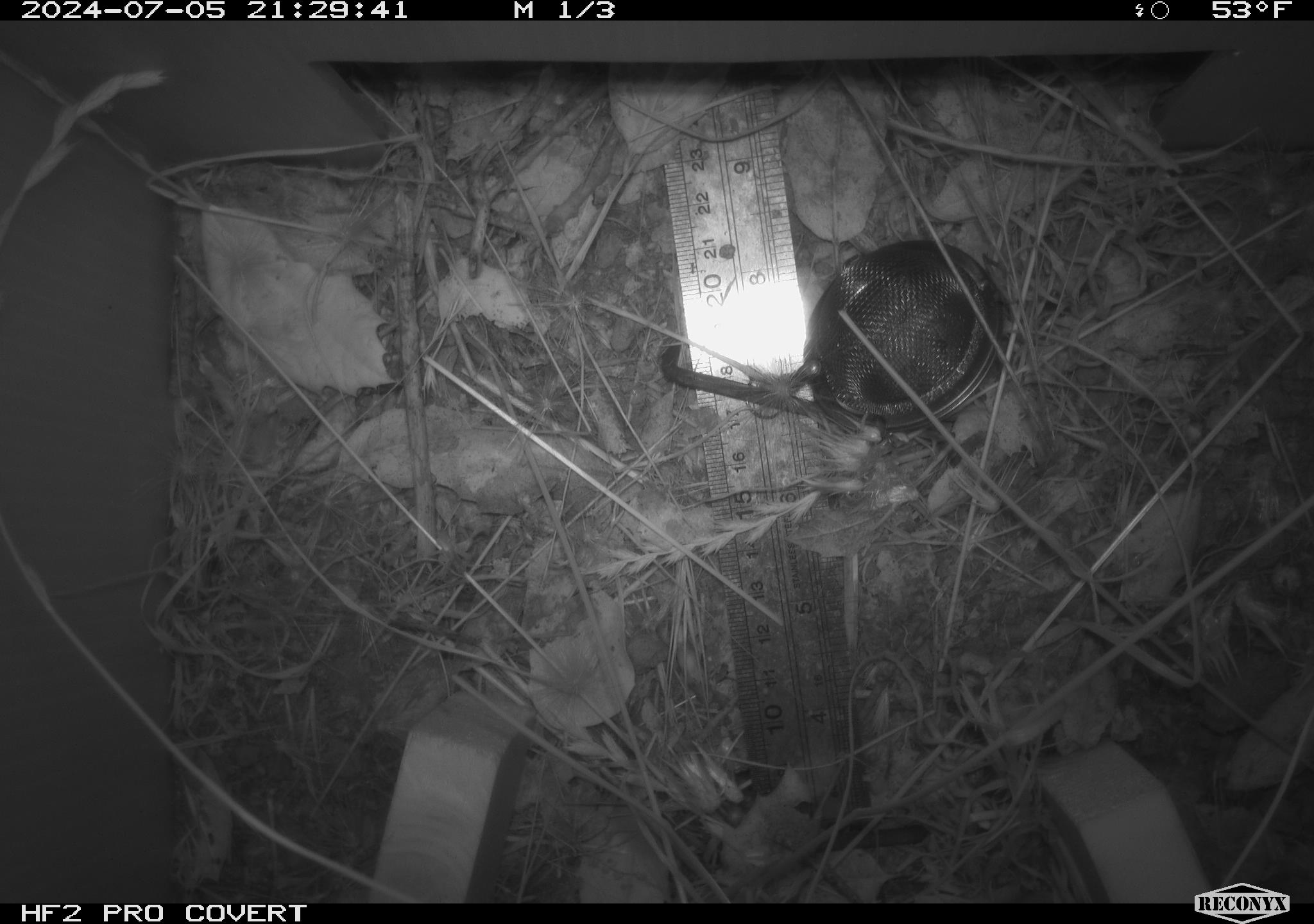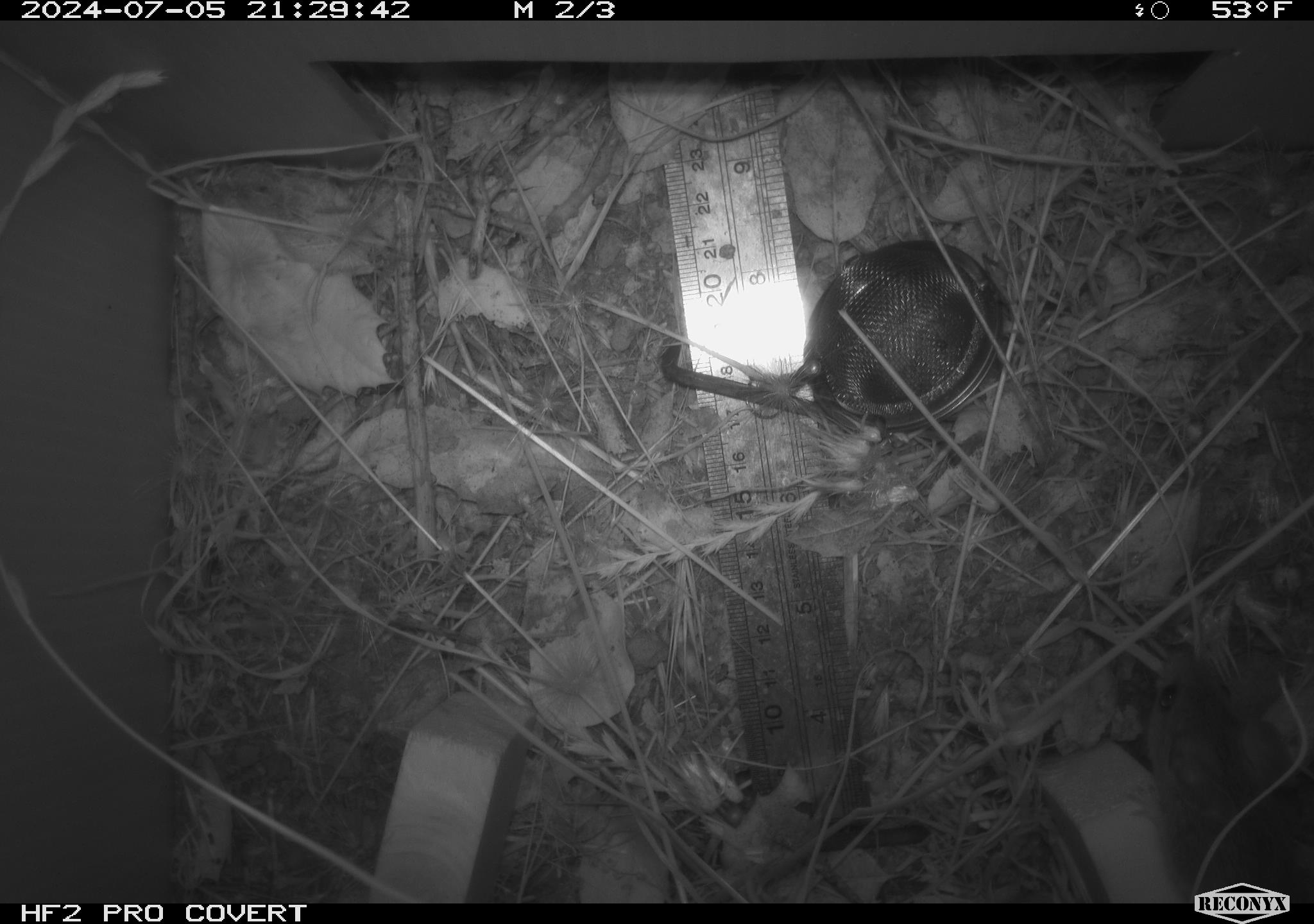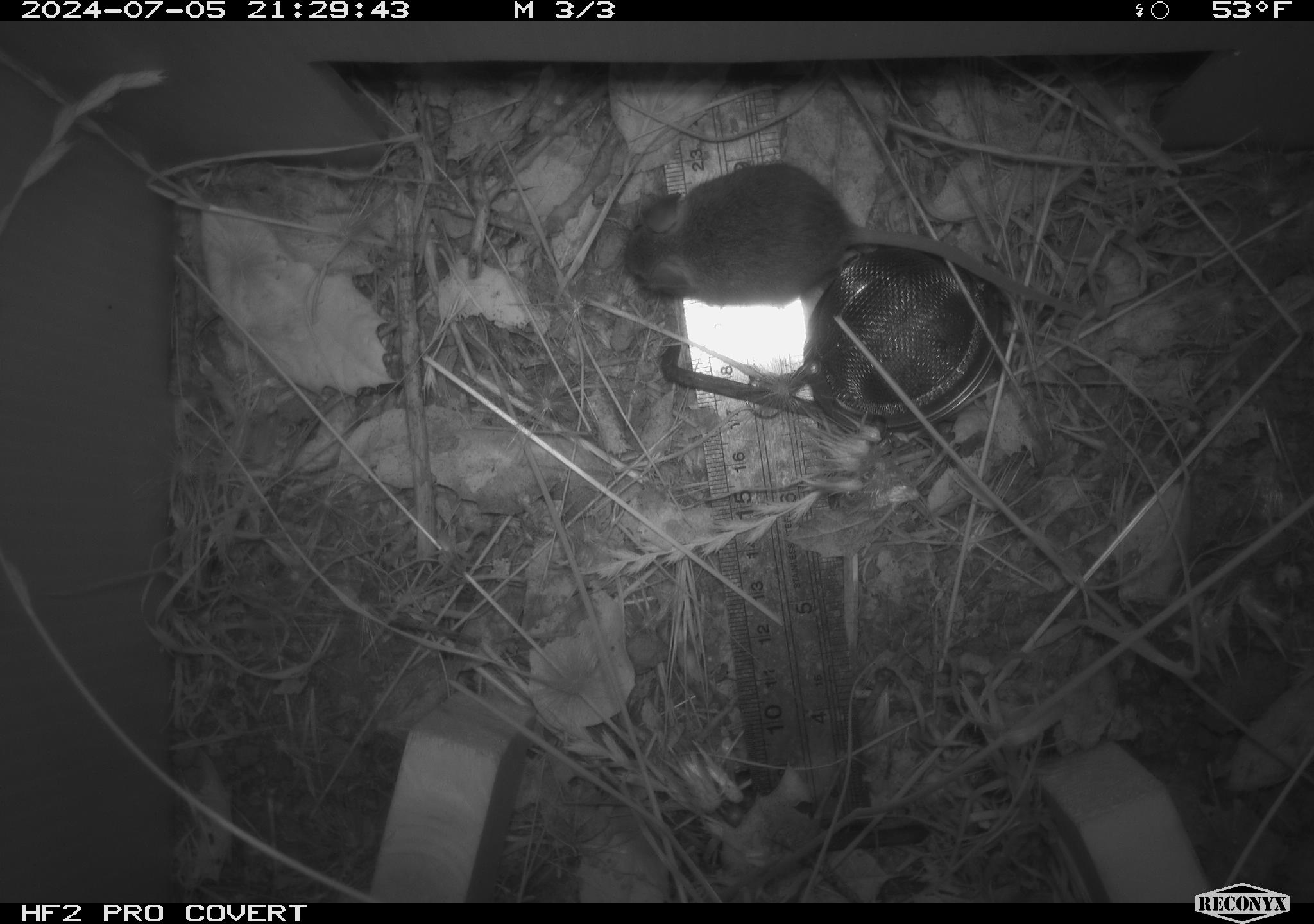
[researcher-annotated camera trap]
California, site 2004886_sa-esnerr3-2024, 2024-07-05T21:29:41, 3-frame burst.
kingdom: Animalia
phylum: Chordata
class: Mammalia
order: Rodentia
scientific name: Rodentia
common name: rodent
Rodent (Rodentia).